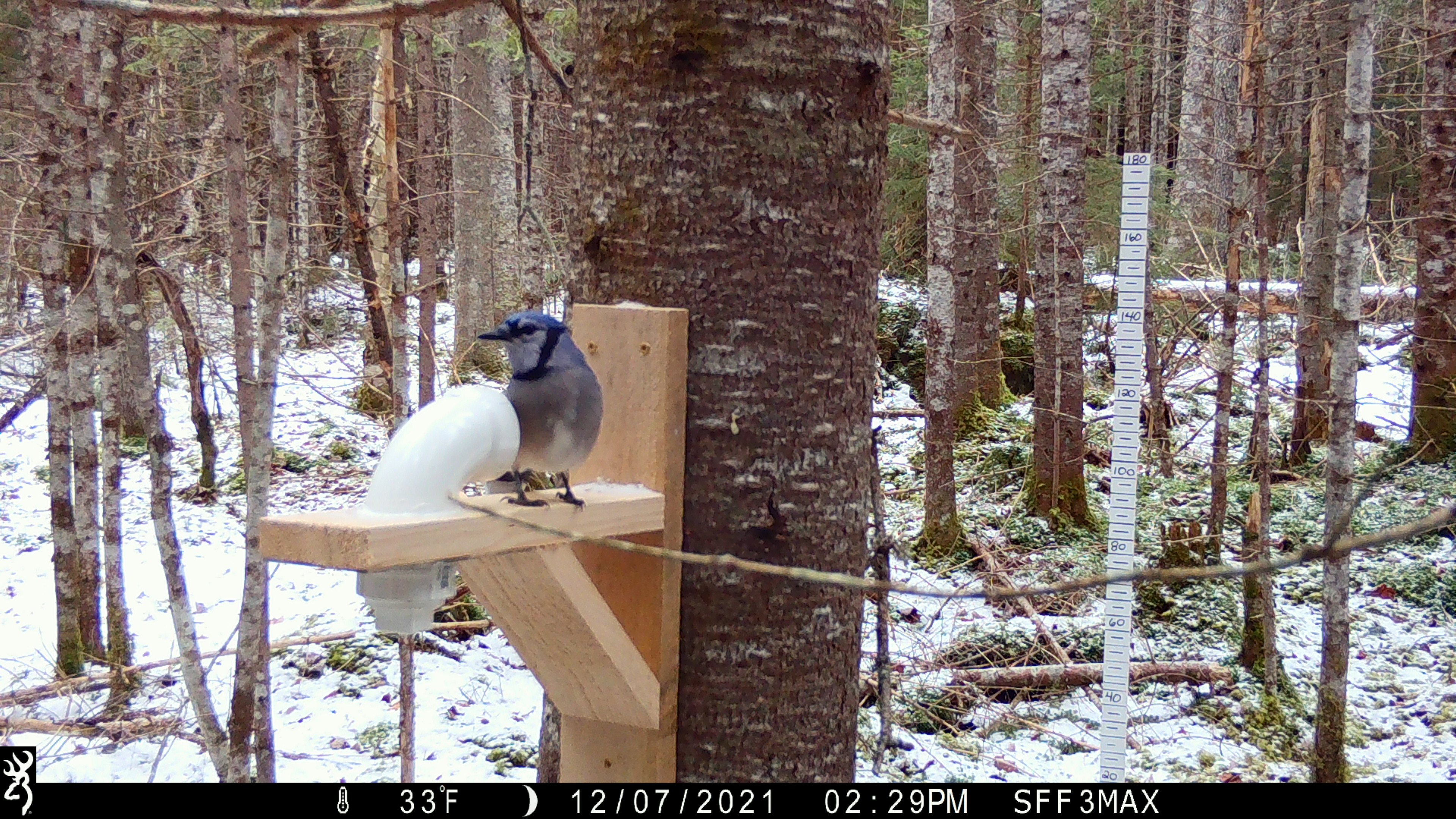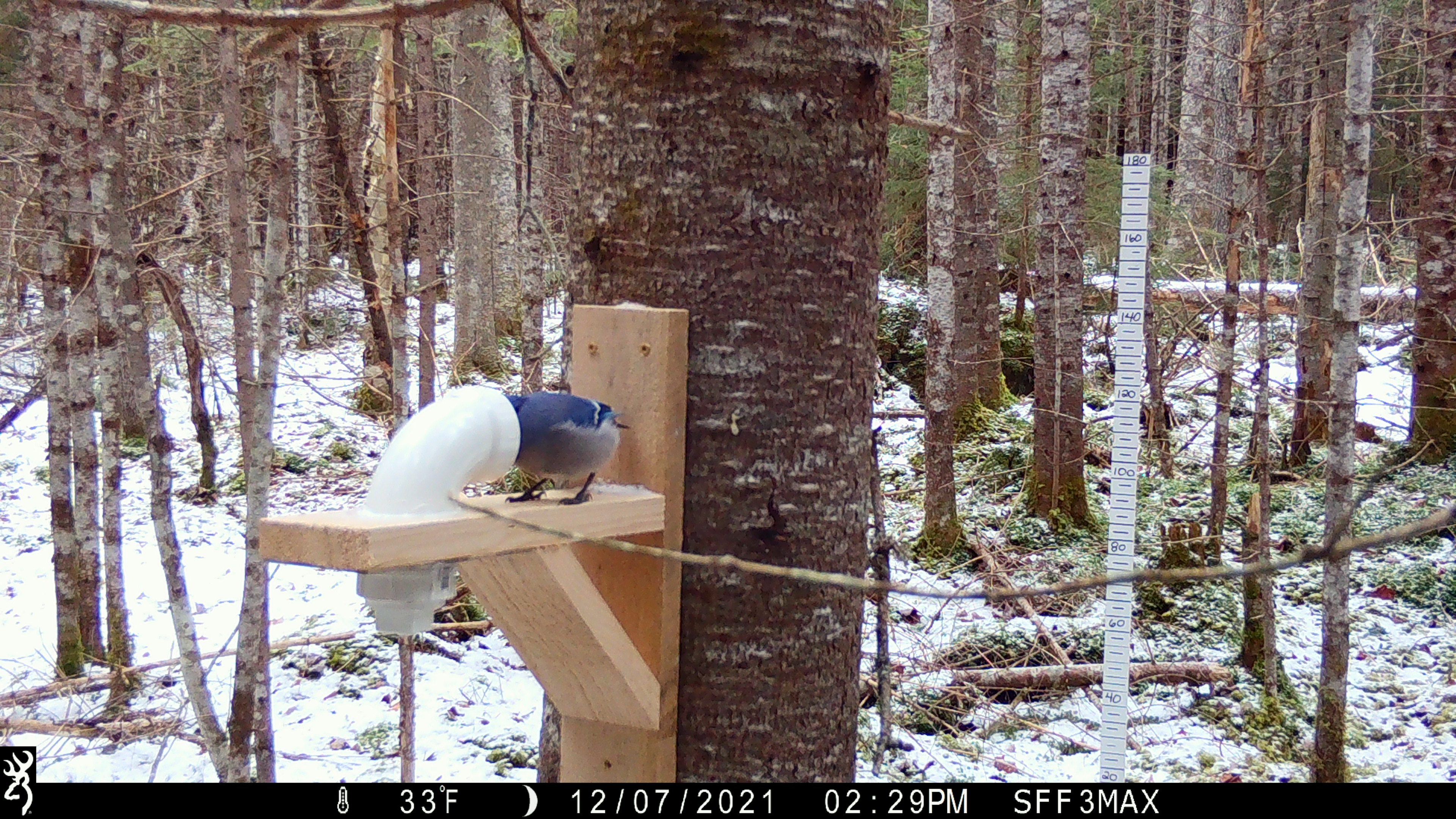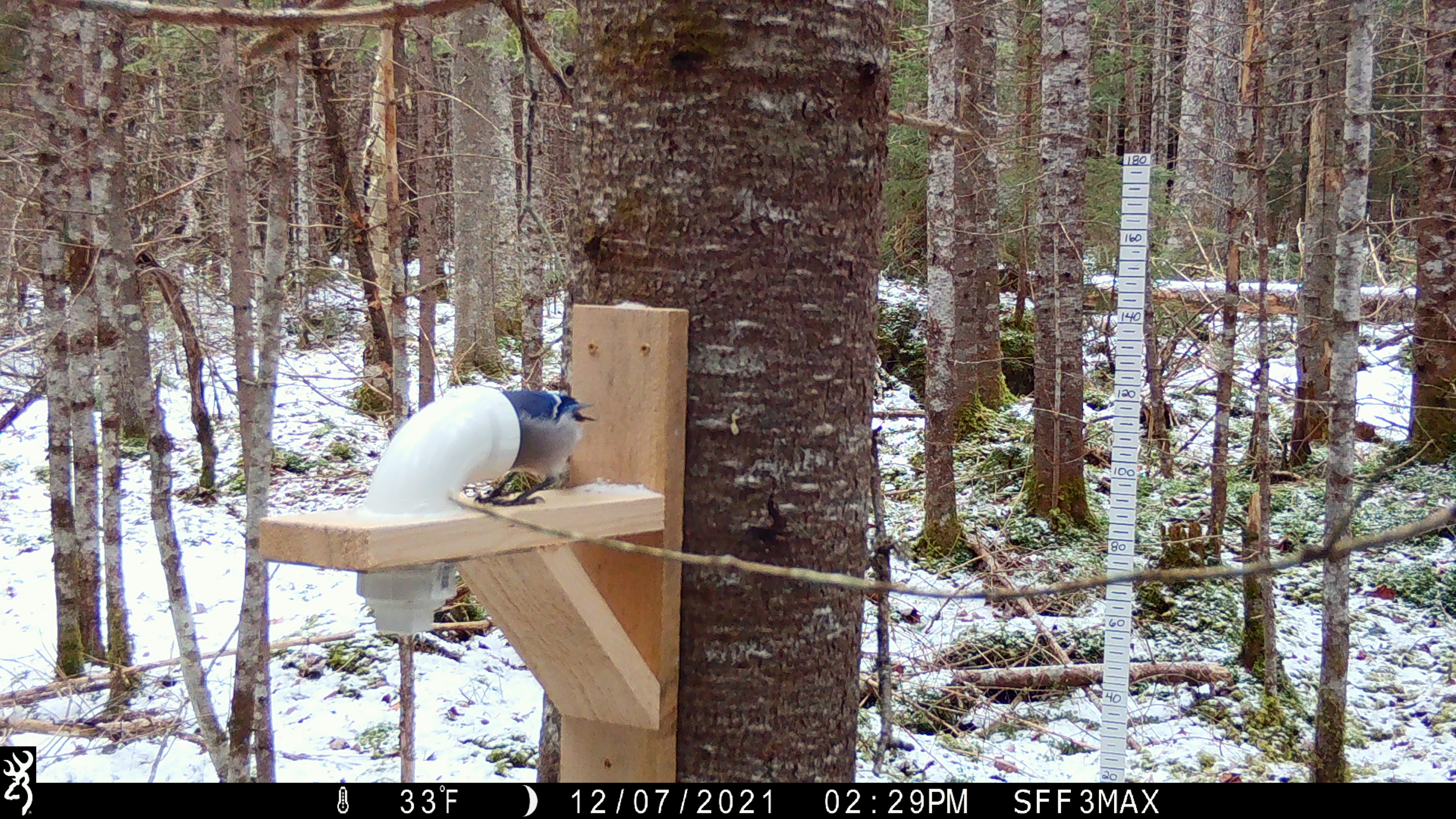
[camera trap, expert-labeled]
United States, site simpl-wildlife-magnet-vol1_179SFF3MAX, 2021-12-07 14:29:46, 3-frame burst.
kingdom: Animalia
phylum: Chordata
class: Aves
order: Passeriformes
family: Corvidae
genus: Cyanocitta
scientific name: Cyanocitta cristata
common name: blue jay